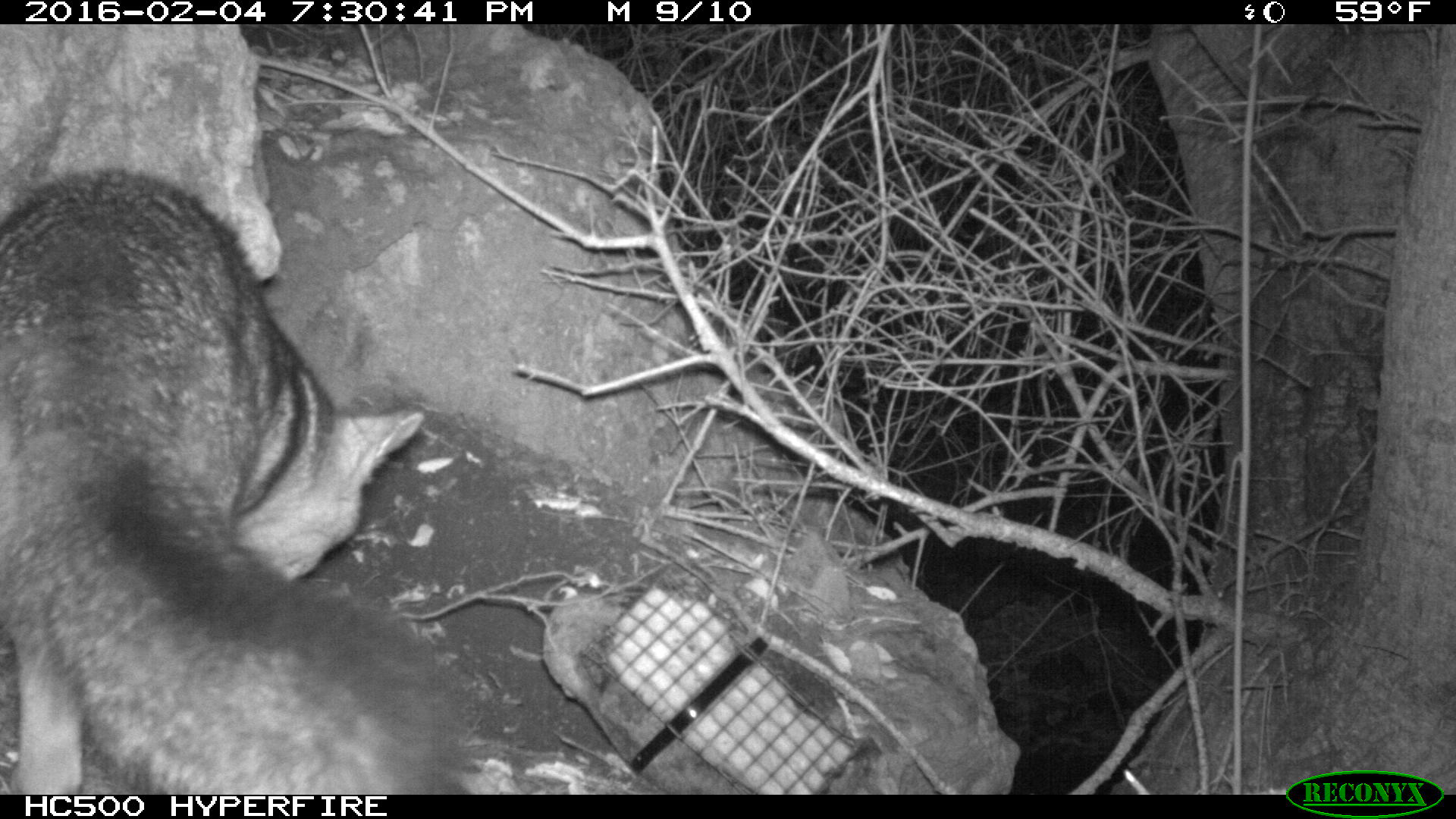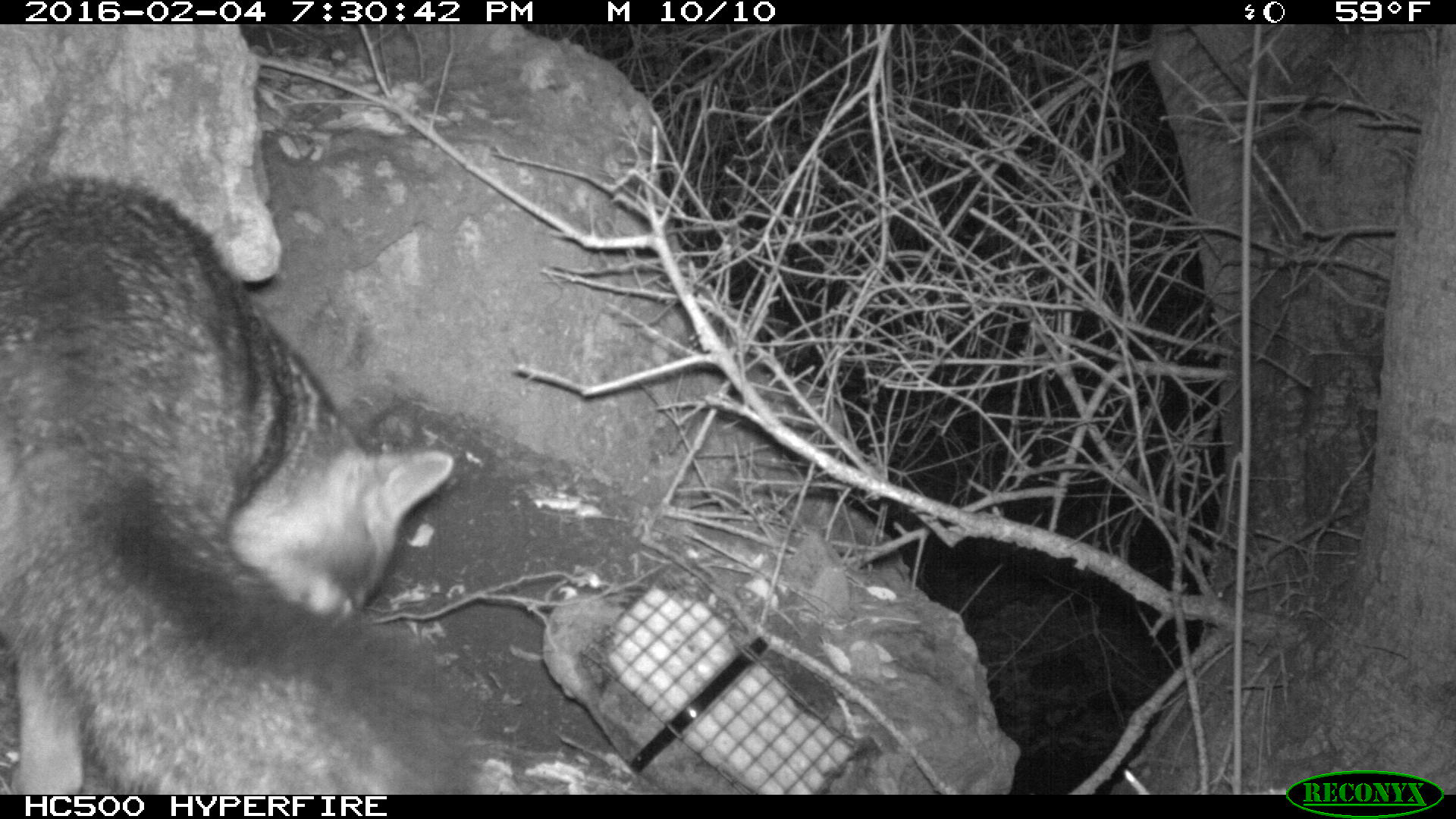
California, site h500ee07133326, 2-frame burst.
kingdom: Animalia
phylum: Chordata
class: Mammalia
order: Carnivora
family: Canidae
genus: Urocyon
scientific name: Urocyon littoralis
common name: island fox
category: fox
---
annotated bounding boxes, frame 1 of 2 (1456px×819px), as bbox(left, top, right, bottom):
fox: bbox(0, 168, 456, 794)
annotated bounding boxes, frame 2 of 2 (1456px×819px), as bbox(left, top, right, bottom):
fox: bbox(0, 174, 480, 793)